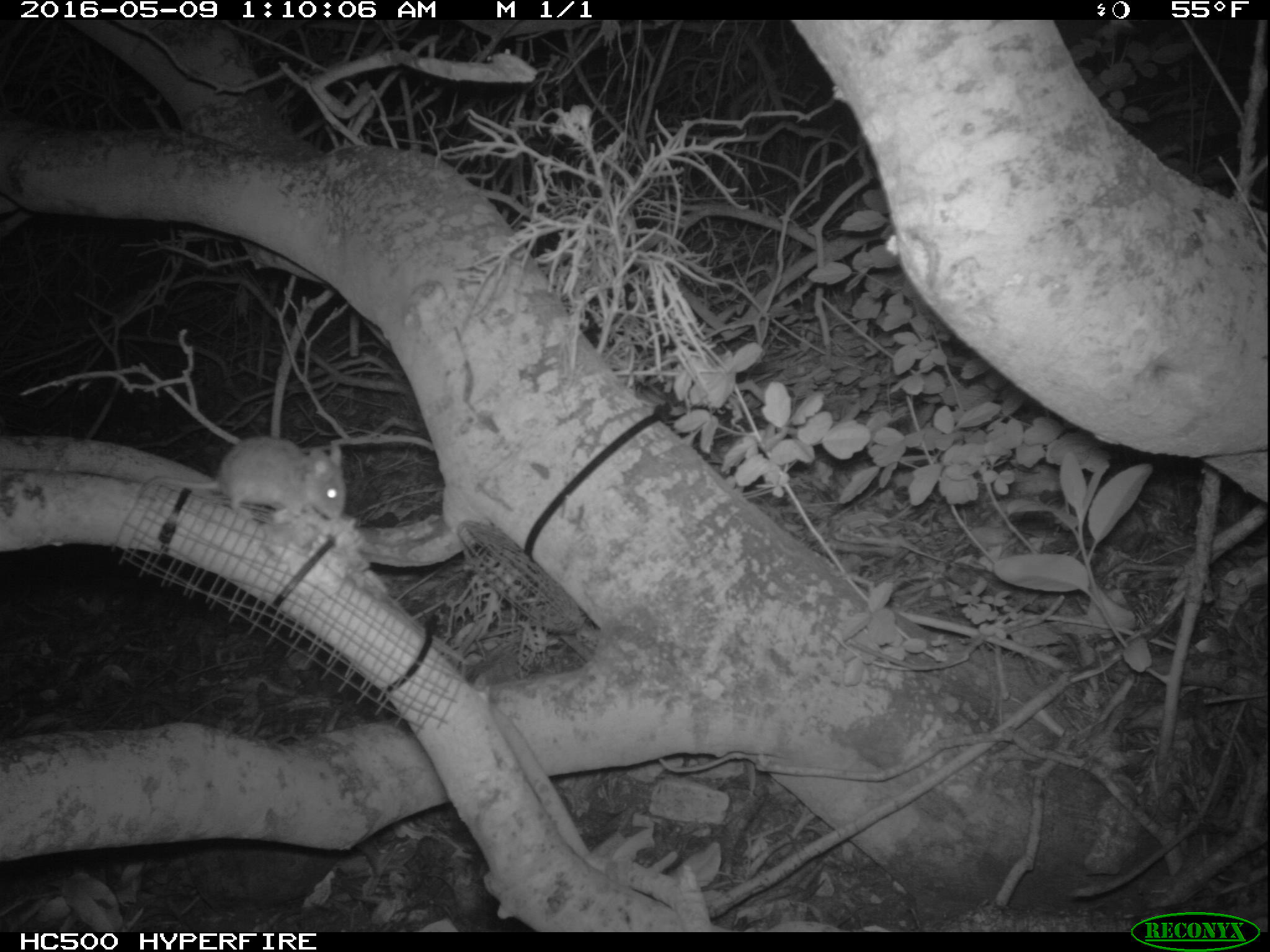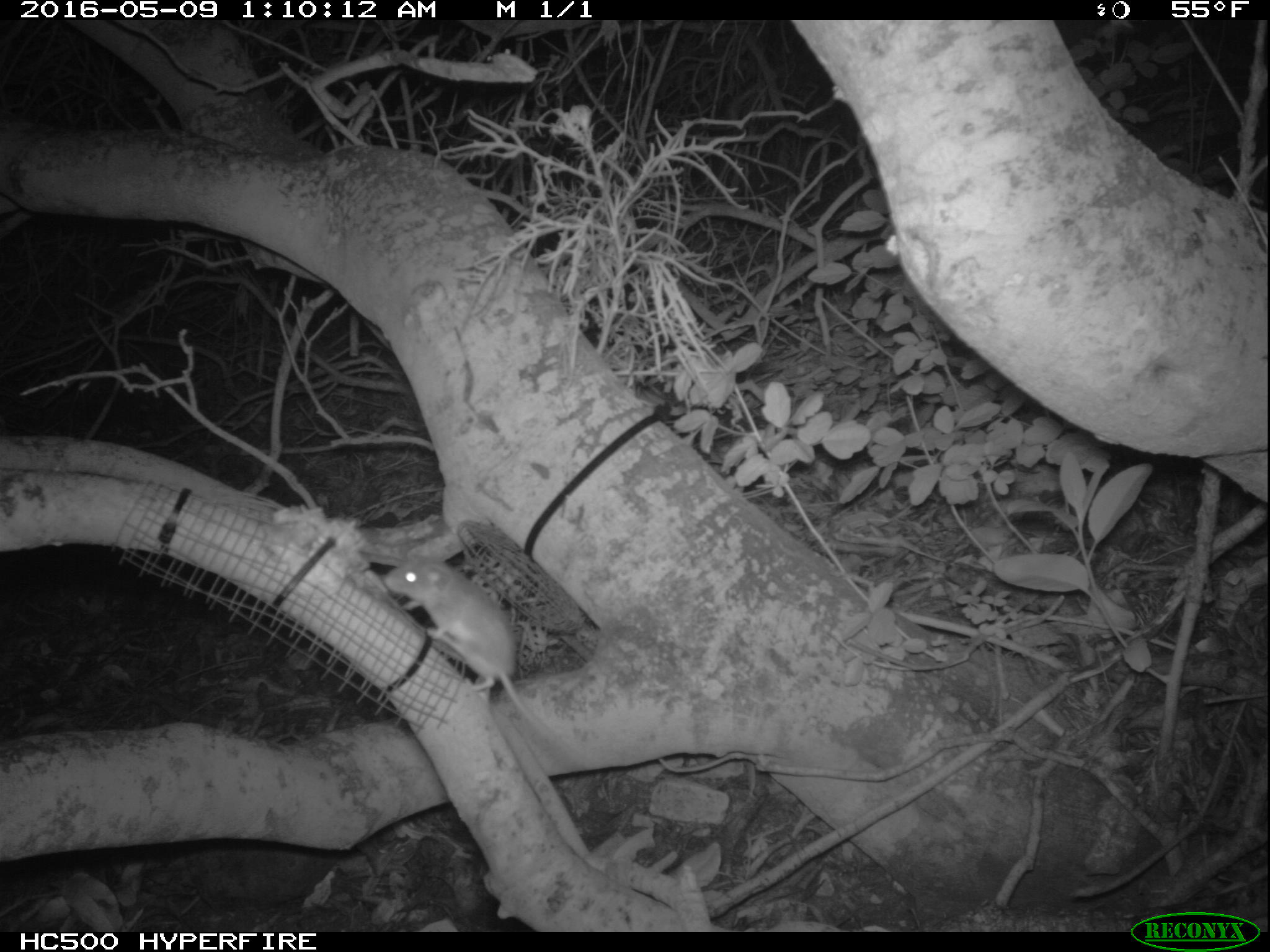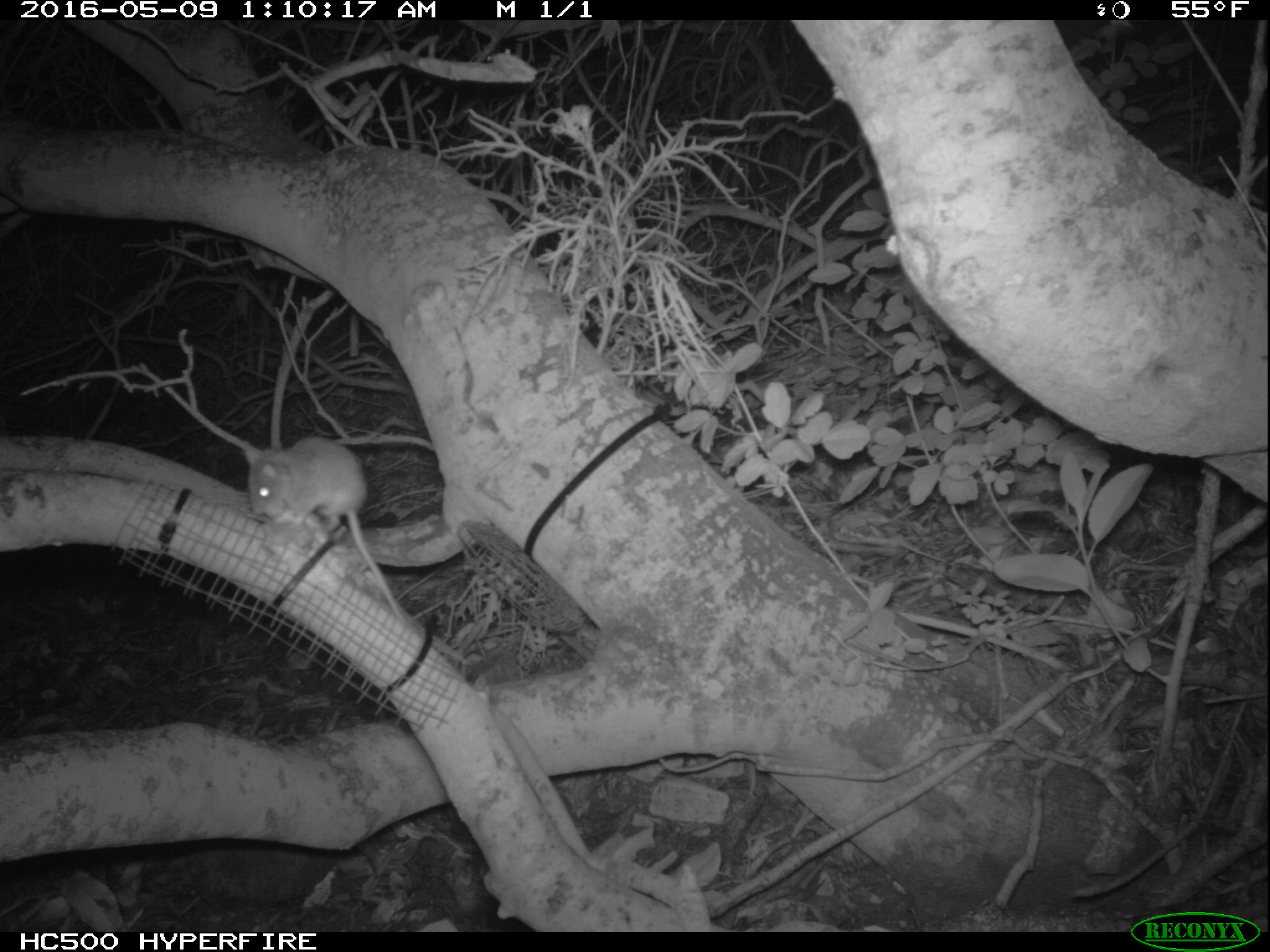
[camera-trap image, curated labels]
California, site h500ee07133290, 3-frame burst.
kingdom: Animalia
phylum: Chordata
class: Mammalia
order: Rodentia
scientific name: Rodentia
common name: rodent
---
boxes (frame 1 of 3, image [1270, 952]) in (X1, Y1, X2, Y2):
rodent: (136, 439, 345, 519)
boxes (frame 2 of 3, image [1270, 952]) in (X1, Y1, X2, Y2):
rodent: (381, 553, 578, 769)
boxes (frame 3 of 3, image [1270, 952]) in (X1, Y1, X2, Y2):
rodent: (241, 434, 408, 622)